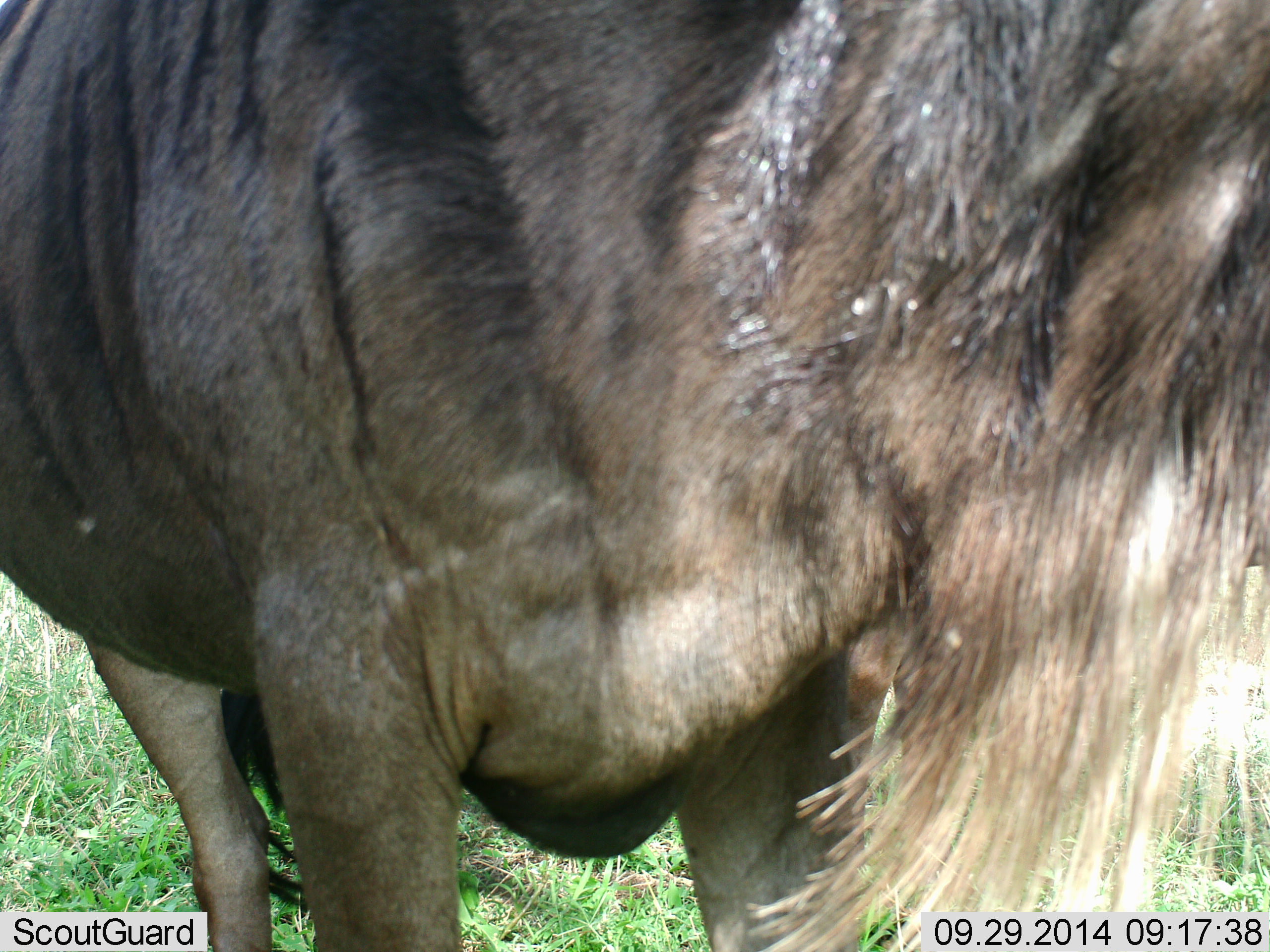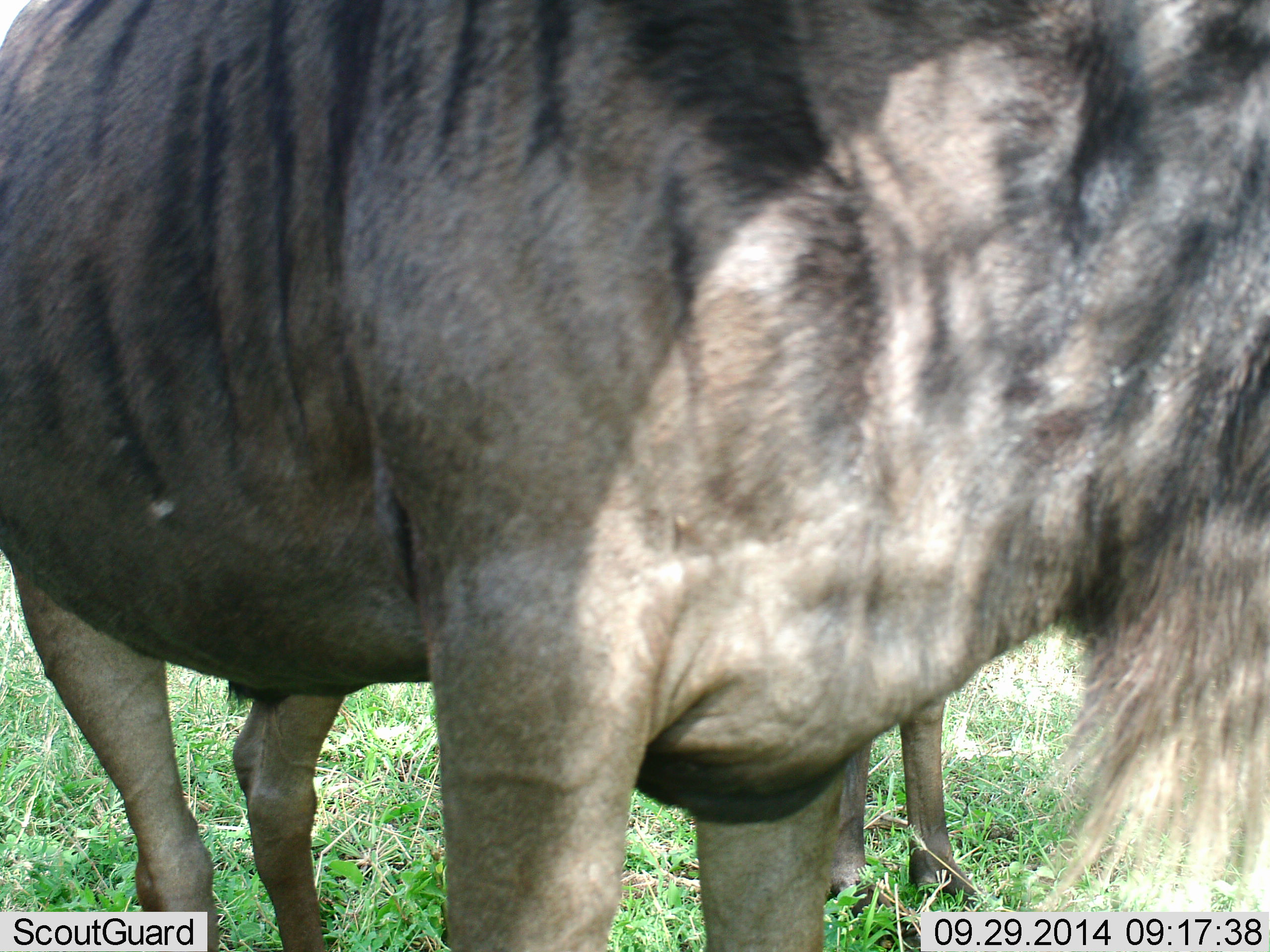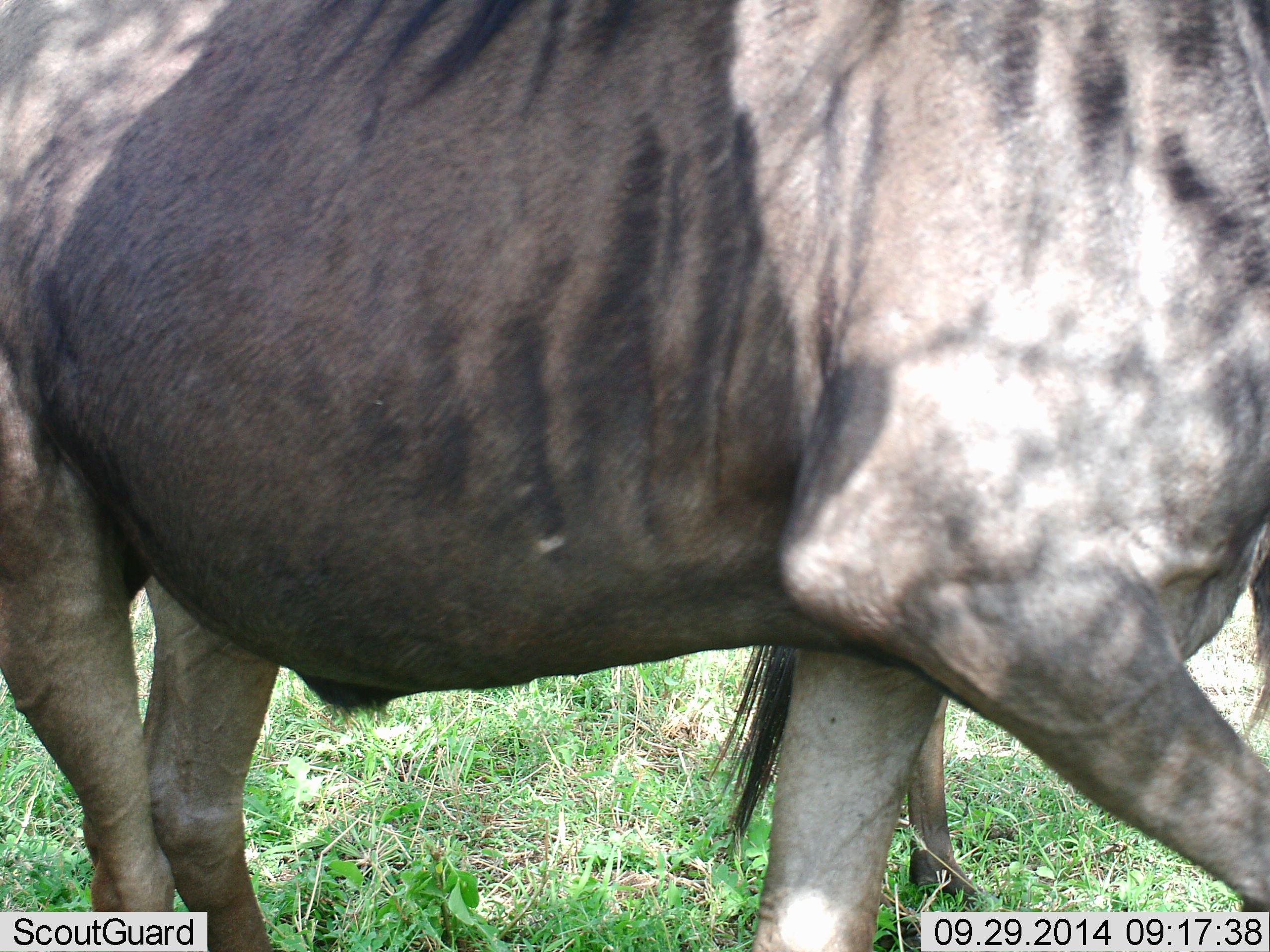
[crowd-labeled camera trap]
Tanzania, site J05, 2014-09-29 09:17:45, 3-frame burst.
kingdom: Animalia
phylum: Chordata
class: Mammalia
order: Artiodactyla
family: Bovidae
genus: Connochaetes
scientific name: Connochaetes taurinus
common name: blue wildebeest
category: wildebeest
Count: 2.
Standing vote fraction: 60%.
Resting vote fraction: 0%.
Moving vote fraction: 50%.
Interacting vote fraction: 0%.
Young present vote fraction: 0%.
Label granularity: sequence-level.